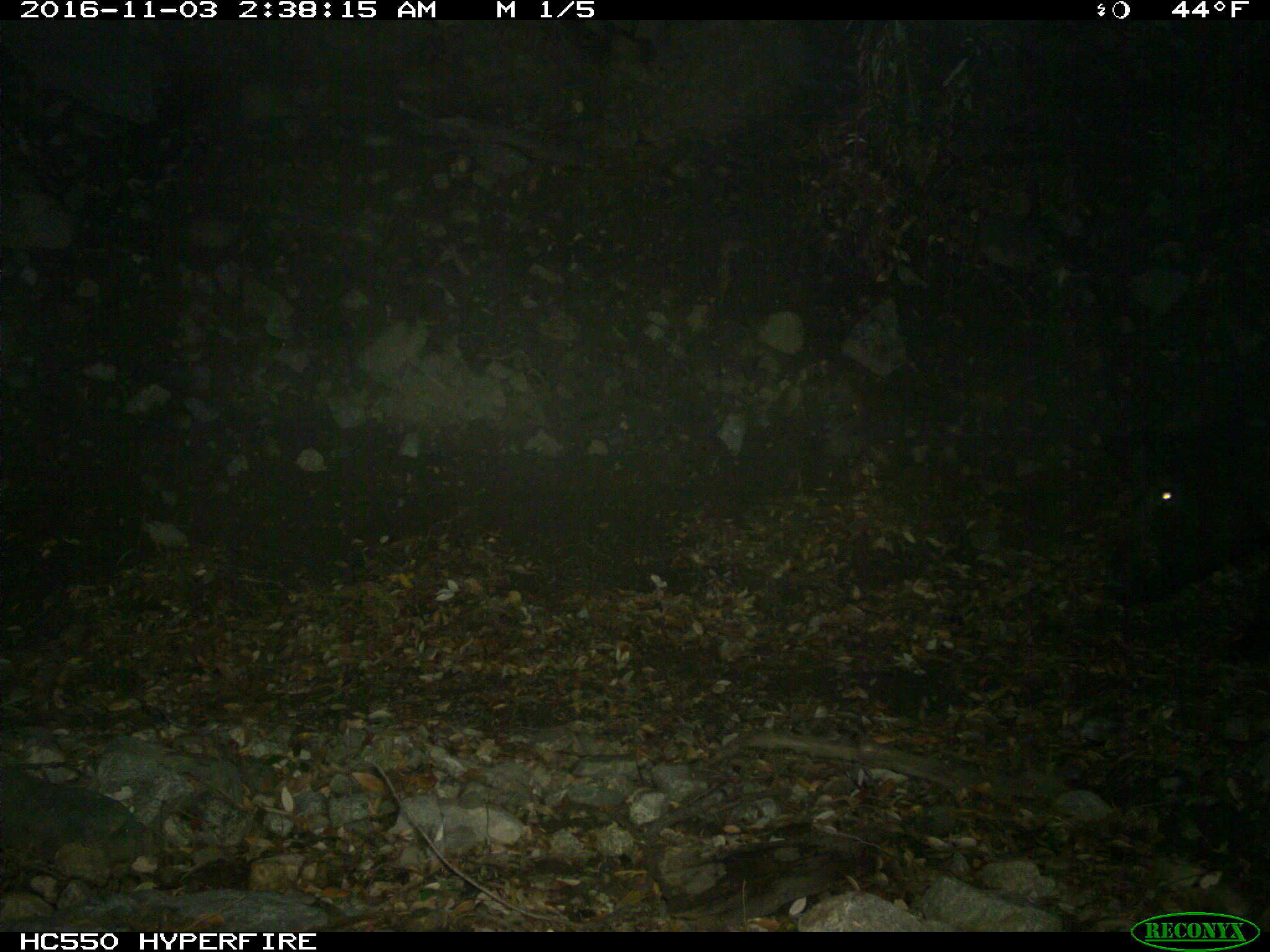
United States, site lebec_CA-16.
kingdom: Animalia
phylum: Chordata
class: Mammalia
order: Artiodactyla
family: Suidae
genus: Sus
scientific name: Sus scrofa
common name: wild boar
Sus scrofa (wild boar).